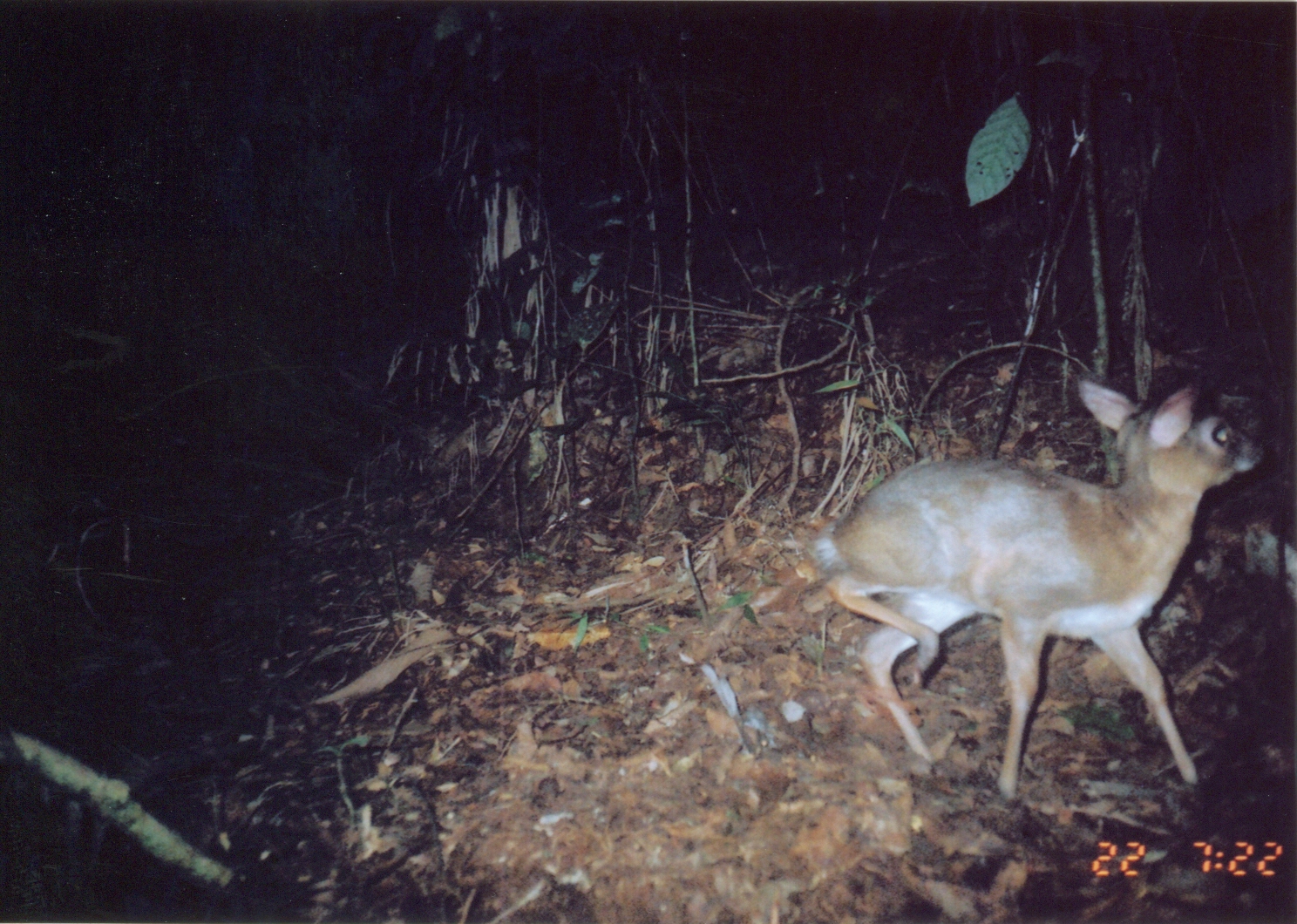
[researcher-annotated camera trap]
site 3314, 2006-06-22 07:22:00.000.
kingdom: Animalia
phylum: Chordata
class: Mammalia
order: Artiodactyla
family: Bovidae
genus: Nesotragus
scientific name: Nesotragus moschatus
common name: suni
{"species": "Nesotragus moschatus (suni)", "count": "1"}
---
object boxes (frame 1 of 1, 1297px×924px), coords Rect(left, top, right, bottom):
nesotragus moschatus: Rect(802, 381, 1264, 808)